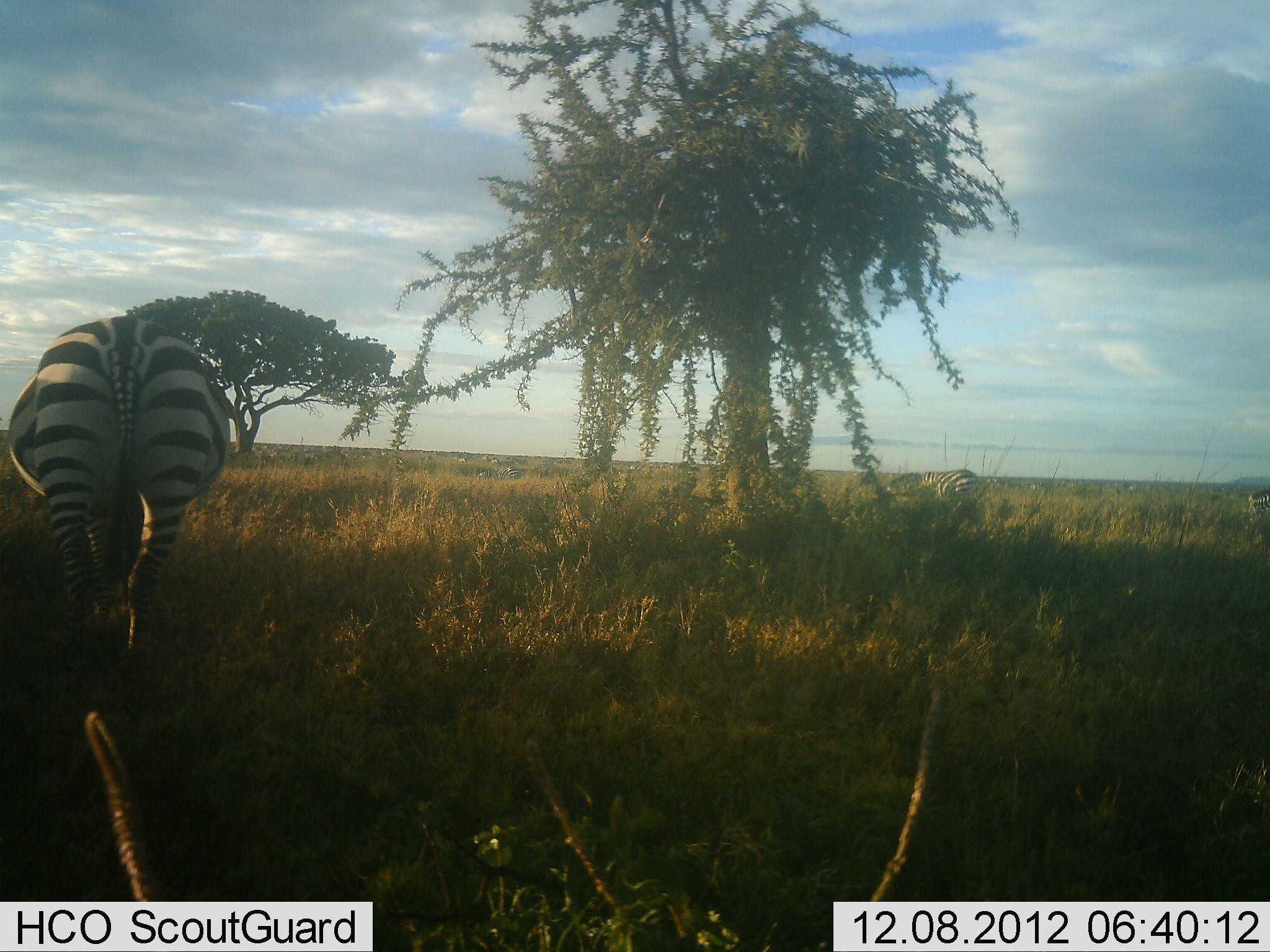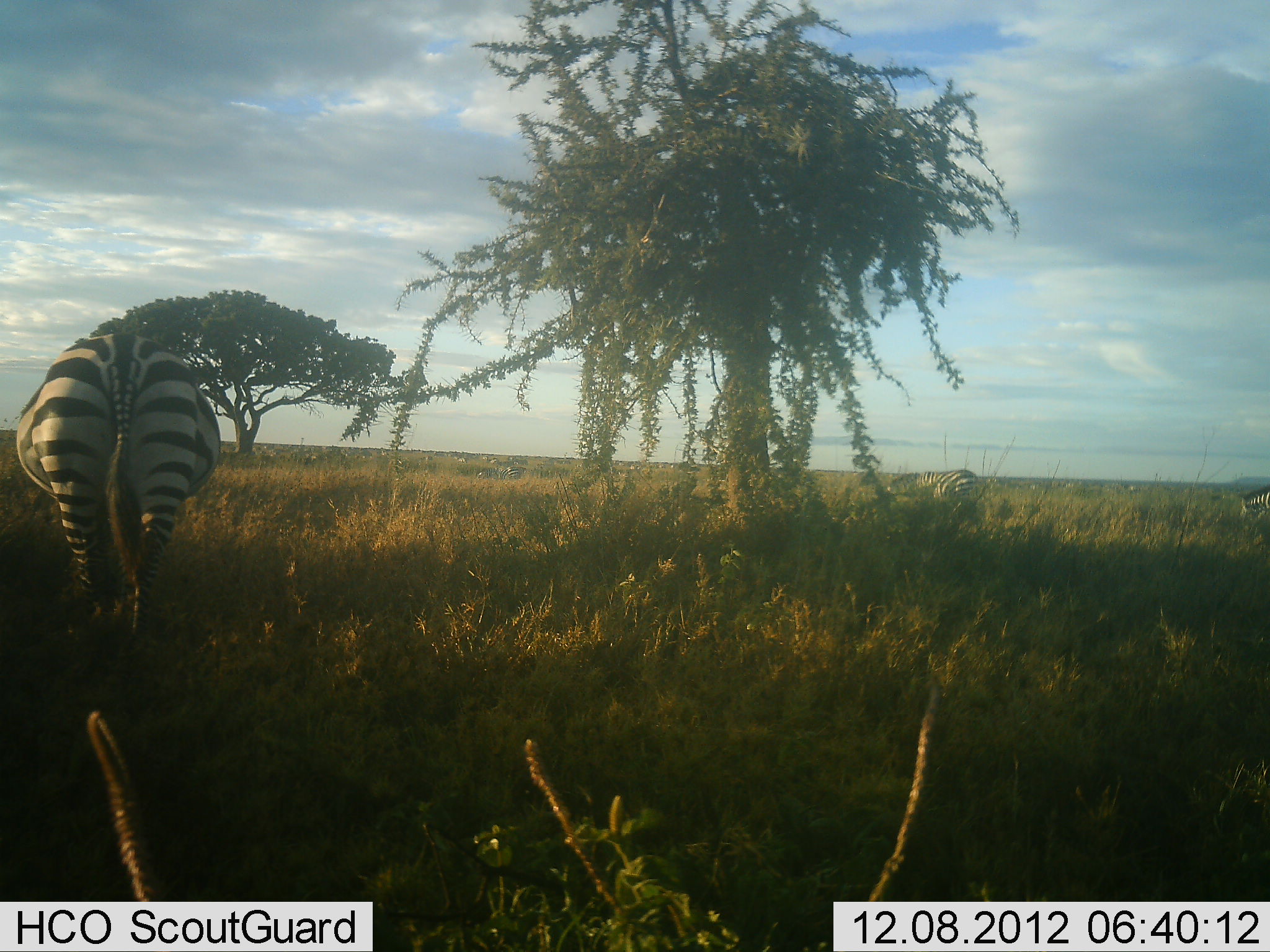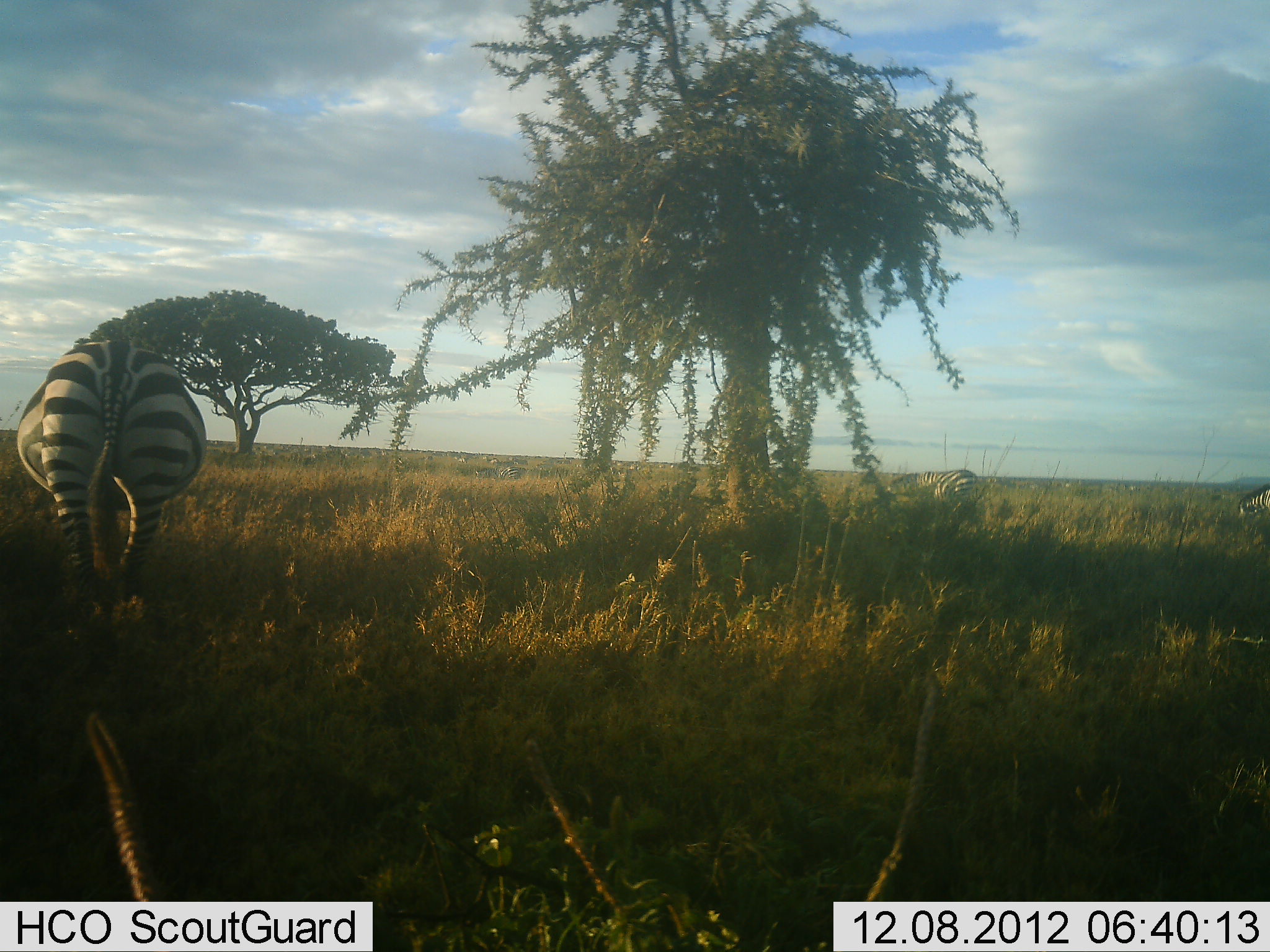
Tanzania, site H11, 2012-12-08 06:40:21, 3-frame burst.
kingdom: Animalia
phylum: Chordata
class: Mammalia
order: Perissodactyla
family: Equidae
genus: Equus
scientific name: Equus quagga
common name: plains zebra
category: zebra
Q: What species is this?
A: Zebra (plains zebra) (Equus quagga).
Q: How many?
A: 1.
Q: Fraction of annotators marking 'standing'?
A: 20%.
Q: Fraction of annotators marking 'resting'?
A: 0%.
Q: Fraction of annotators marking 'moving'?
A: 50%.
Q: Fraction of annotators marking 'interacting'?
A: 0%.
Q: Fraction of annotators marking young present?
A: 0%.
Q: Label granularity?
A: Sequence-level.